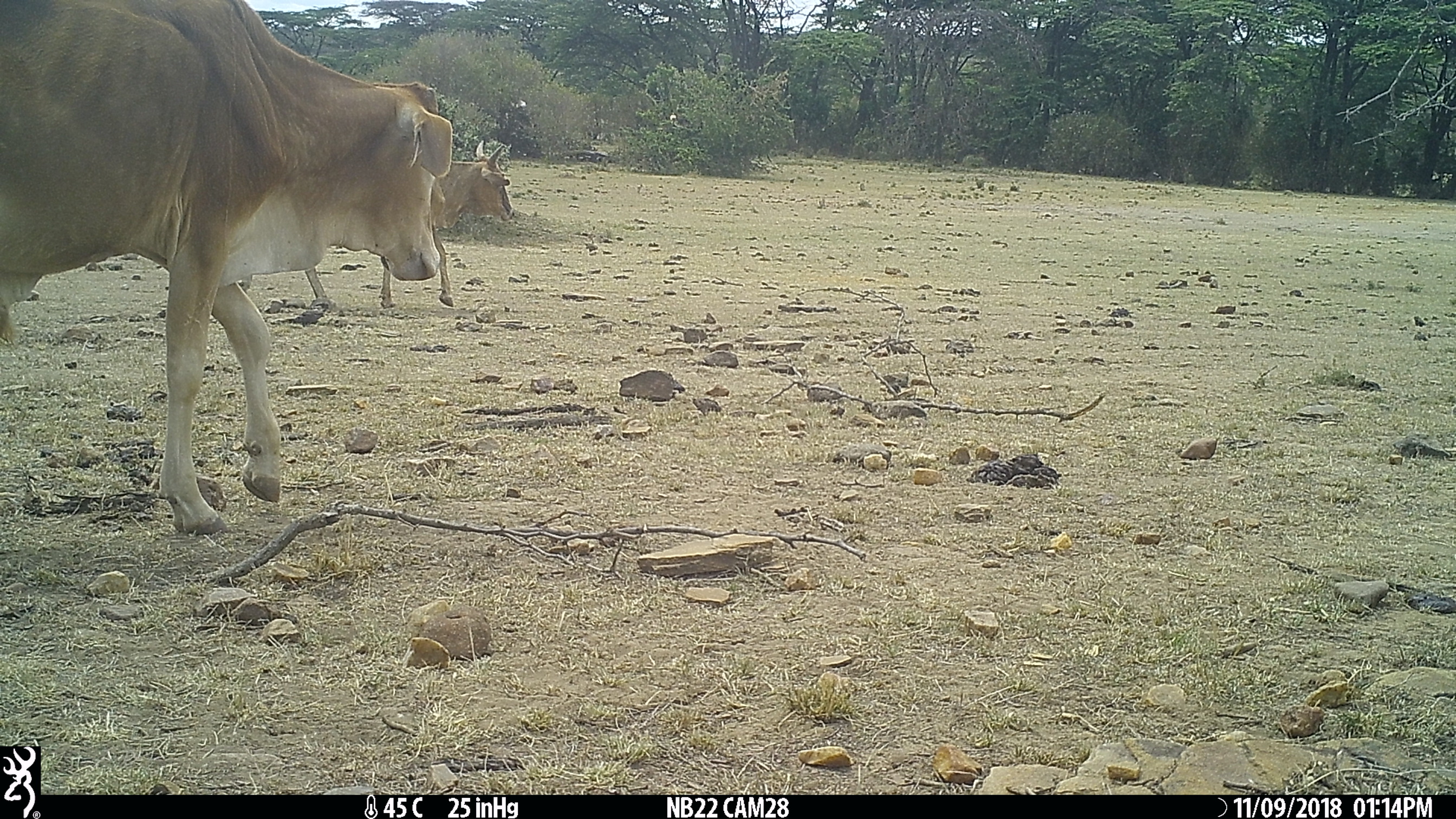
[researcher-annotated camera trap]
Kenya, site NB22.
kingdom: Animalia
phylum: Chordata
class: Mammalia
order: Artiodactyla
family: Bovidae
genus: Bos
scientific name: Bos taurus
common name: cattle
Cattle (Bos taurus).